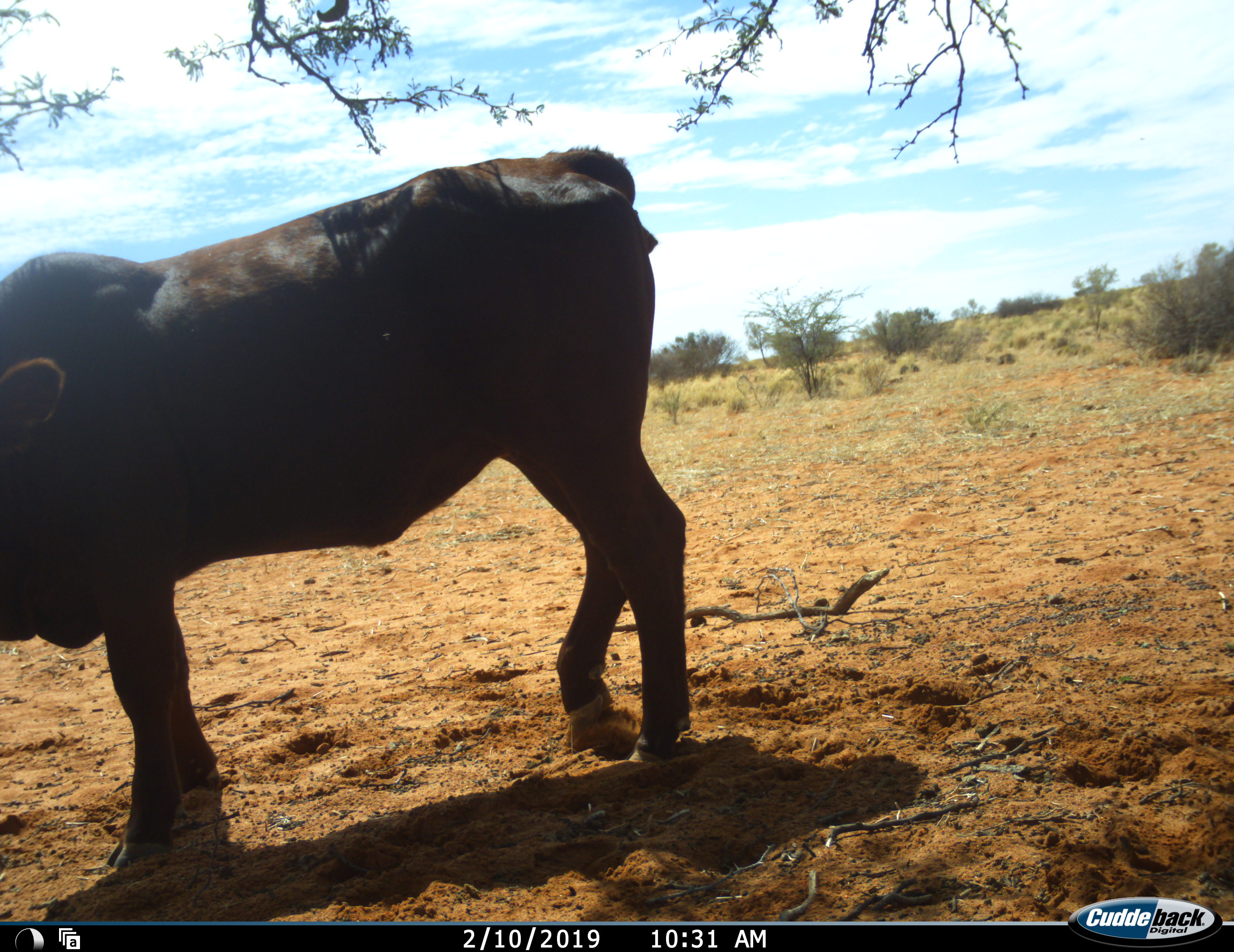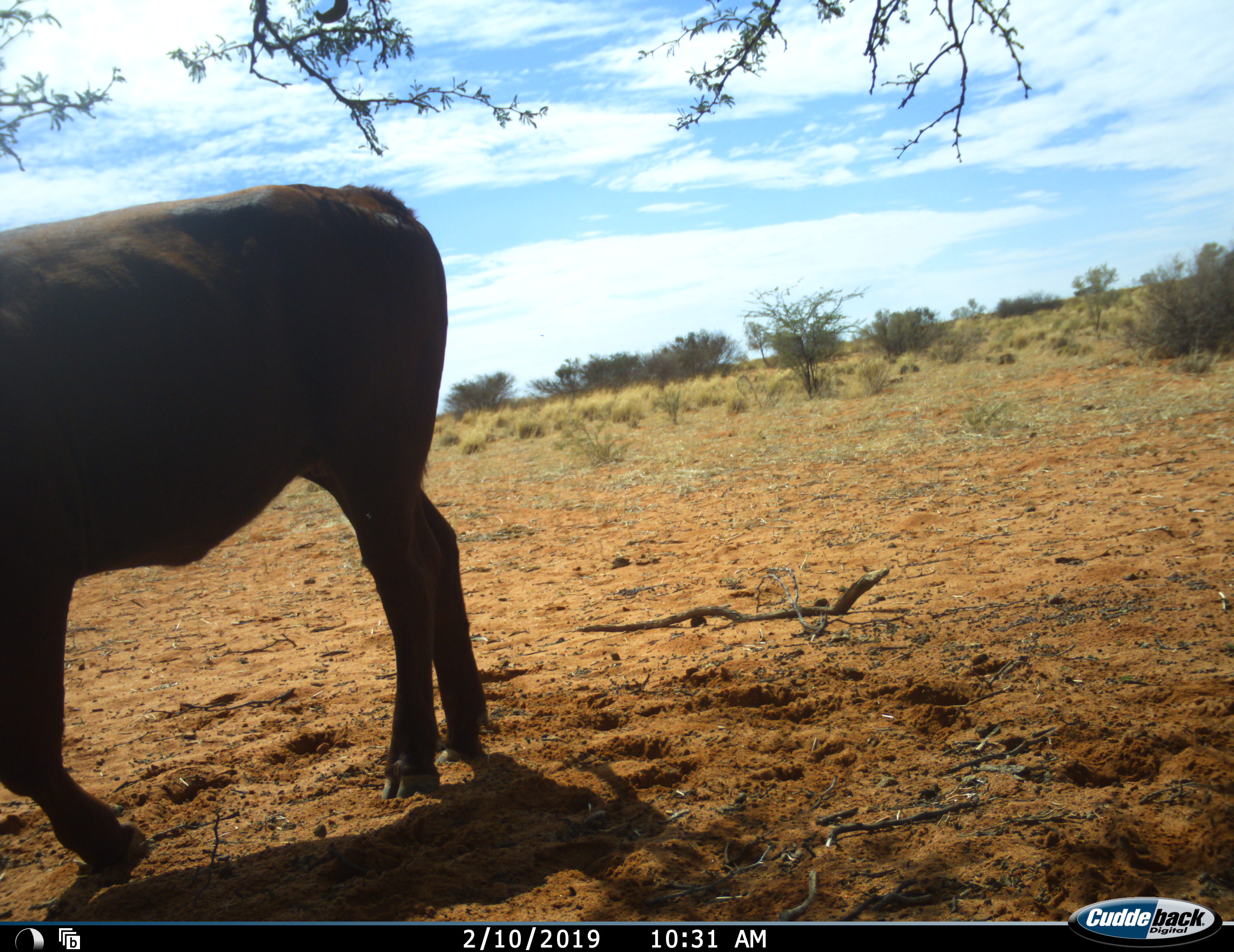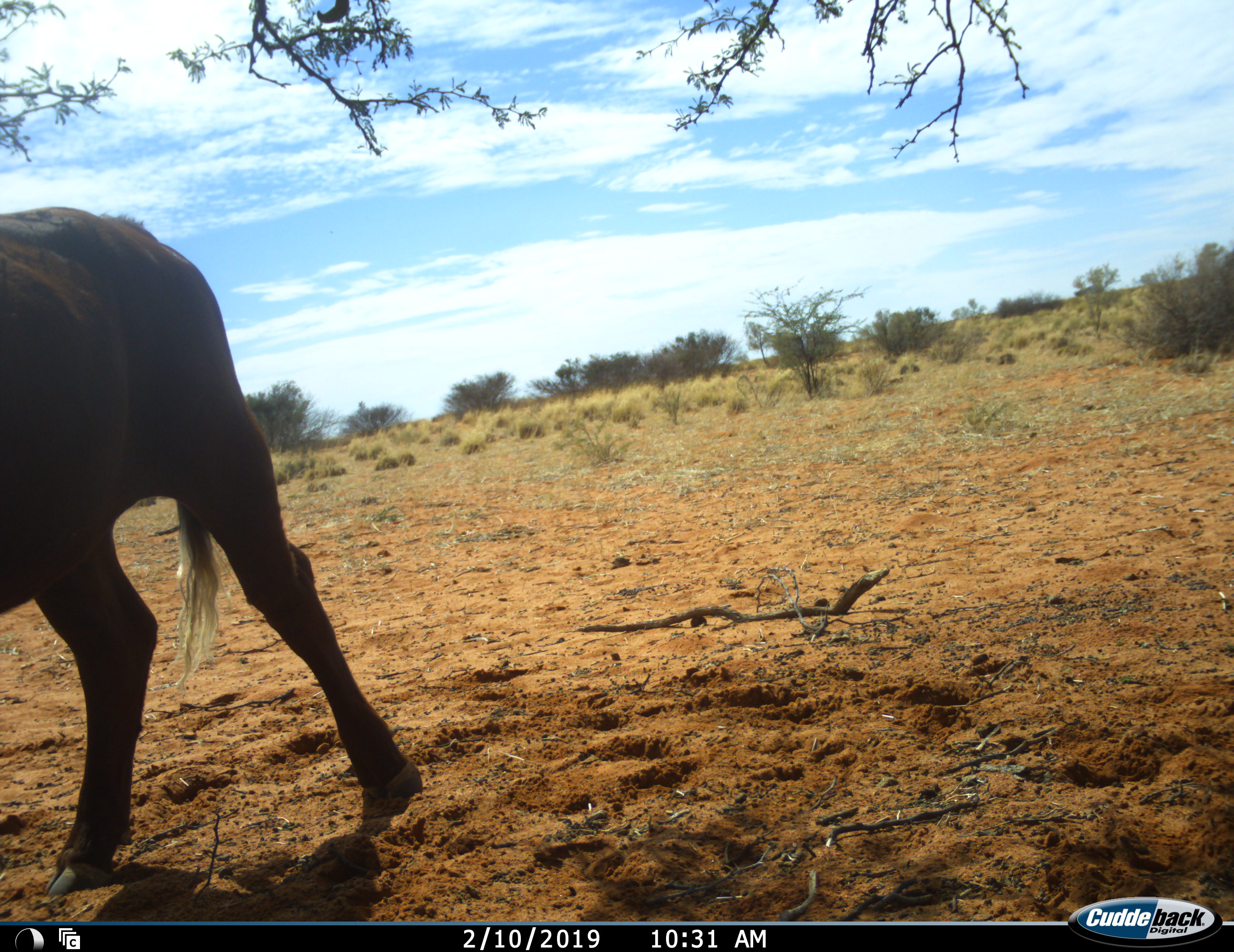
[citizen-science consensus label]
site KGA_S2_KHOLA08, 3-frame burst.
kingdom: Animalia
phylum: Chordata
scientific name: Vertebrata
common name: domestic animal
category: domesticanimal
Domesticanimal (domestic animal) (Vertebrata), count 1. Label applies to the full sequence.